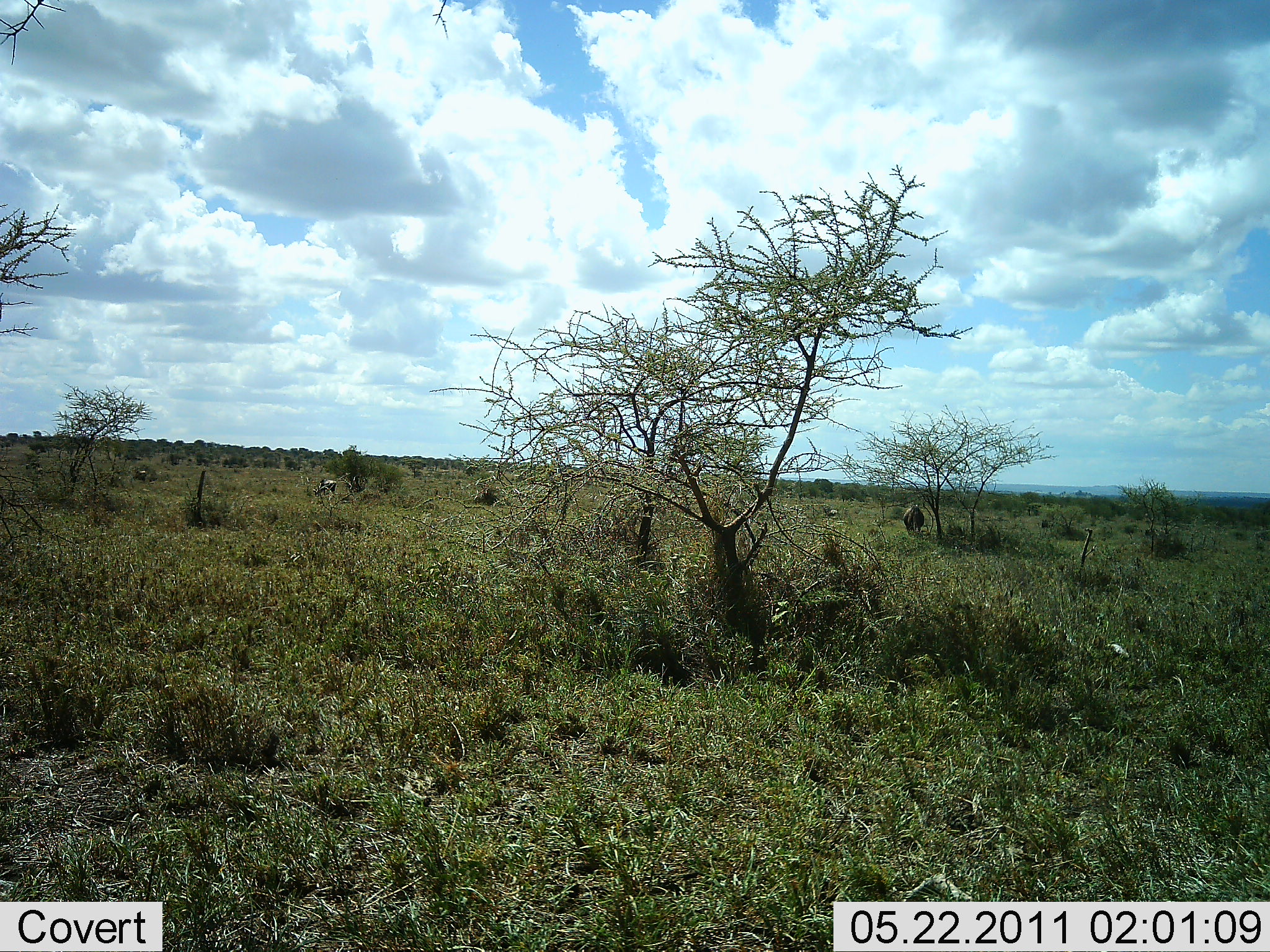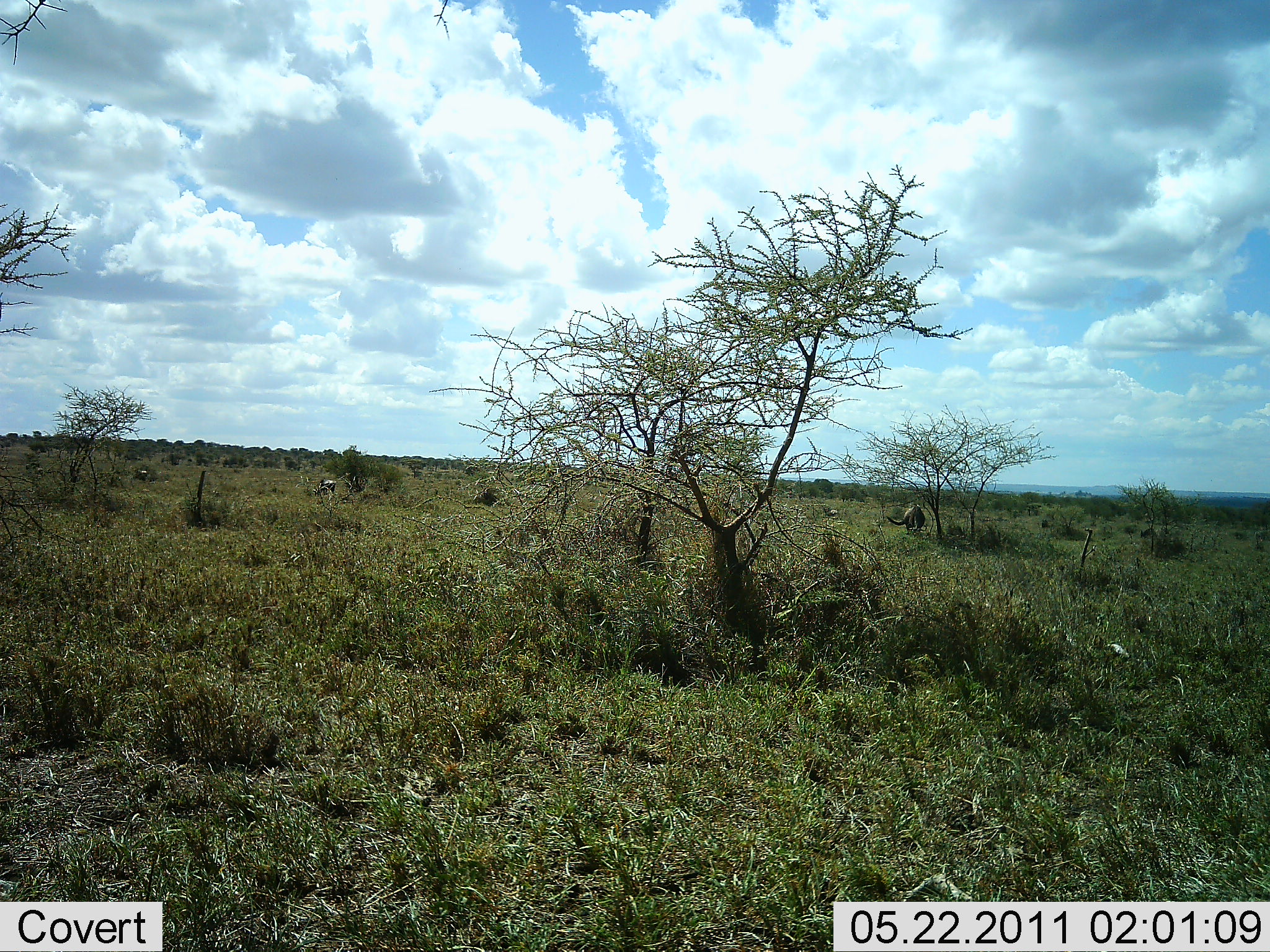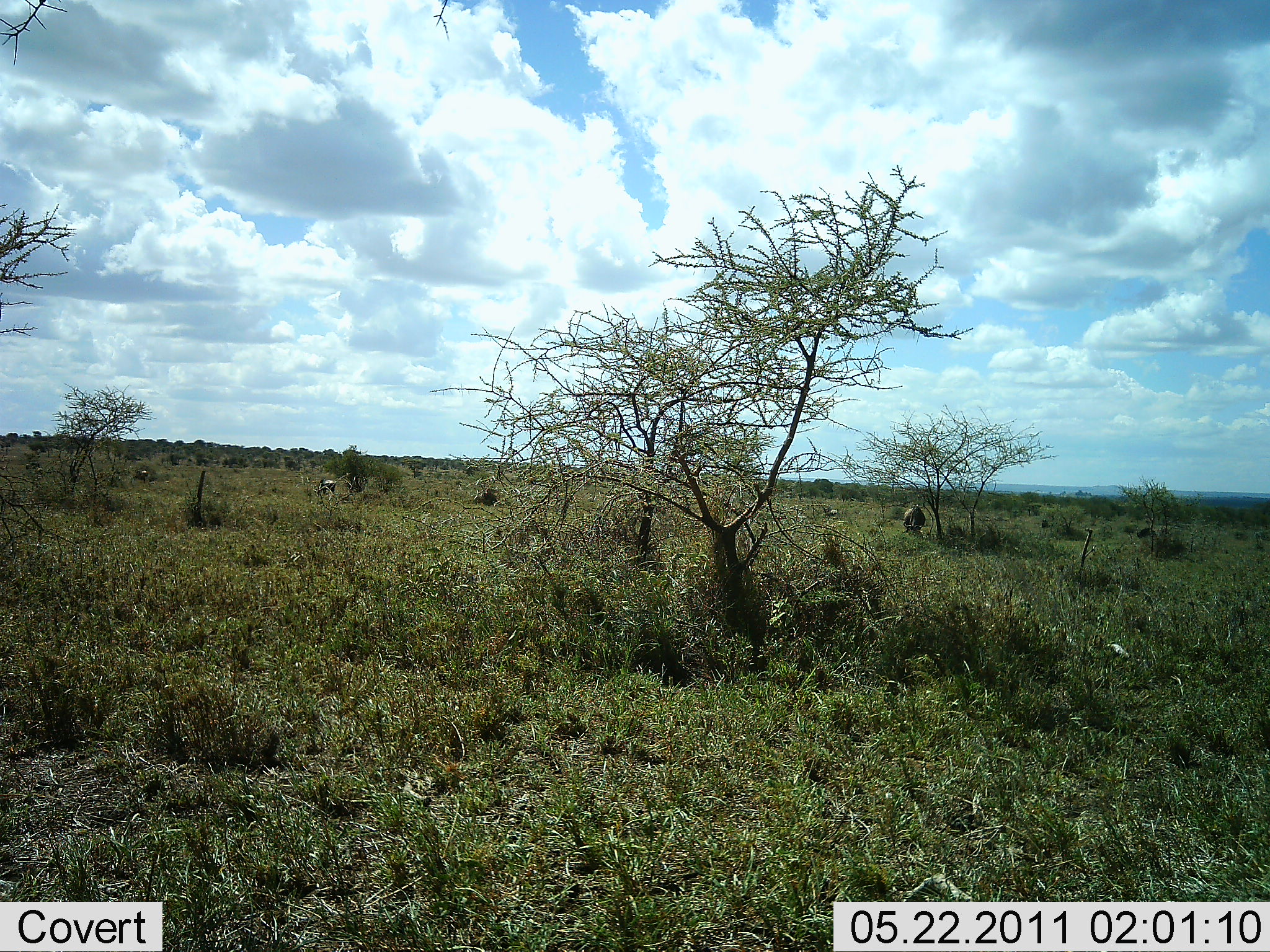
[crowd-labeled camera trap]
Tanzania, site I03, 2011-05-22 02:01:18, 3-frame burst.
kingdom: Animalia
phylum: Chordata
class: Mammalia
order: Artiodactyla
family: Bovidae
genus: Connochaetes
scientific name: Connochaetes taurinus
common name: blue wildebeest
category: wildebeest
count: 3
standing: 45%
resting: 0%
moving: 0%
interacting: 0%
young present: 0%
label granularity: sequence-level